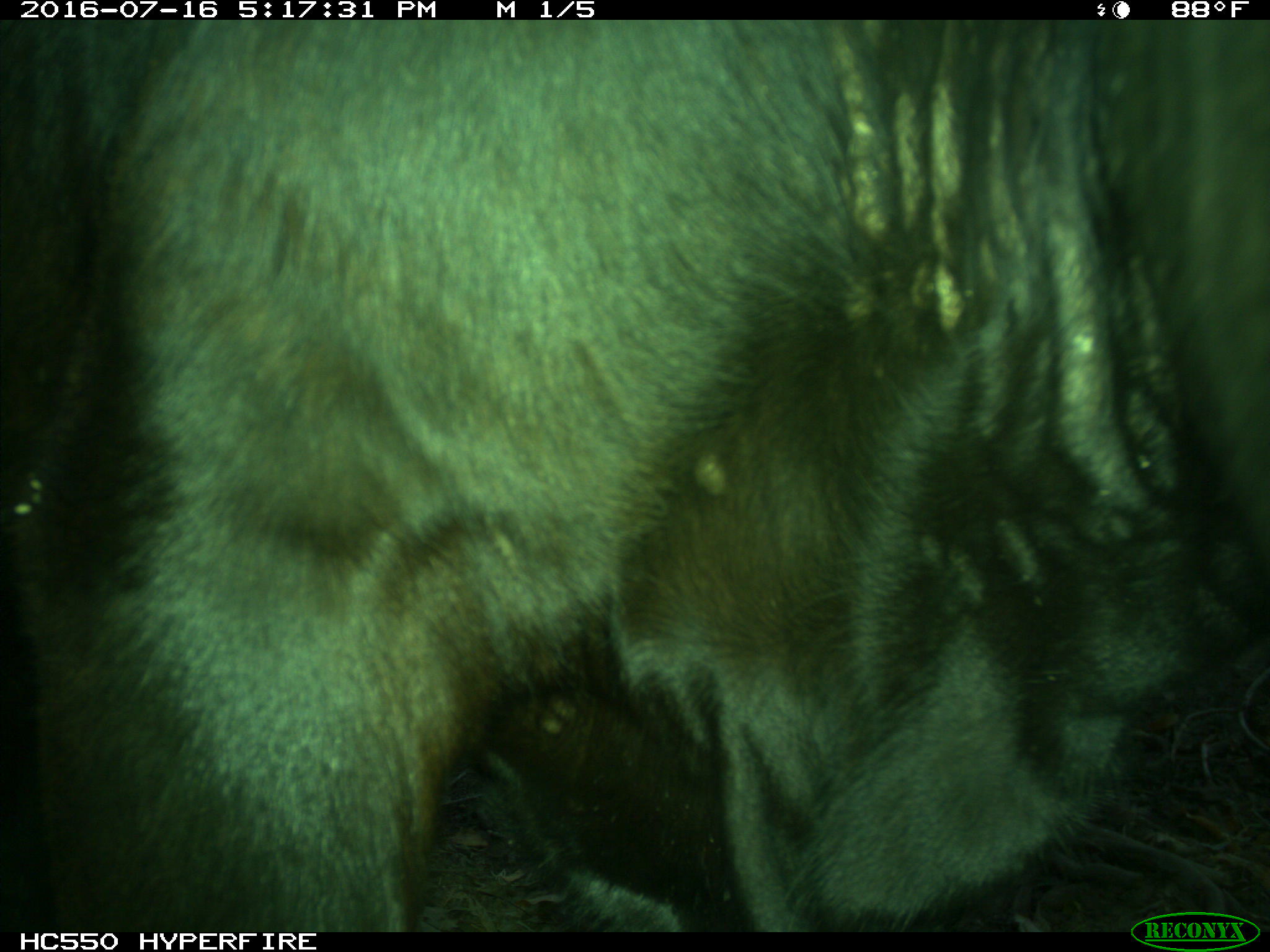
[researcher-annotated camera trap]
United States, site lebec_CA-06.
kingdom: Animalia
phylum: Chordata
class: Mammalia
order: Artiodactyla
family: Bovidae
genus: Bos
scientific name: Bos taurus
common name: domestic cow